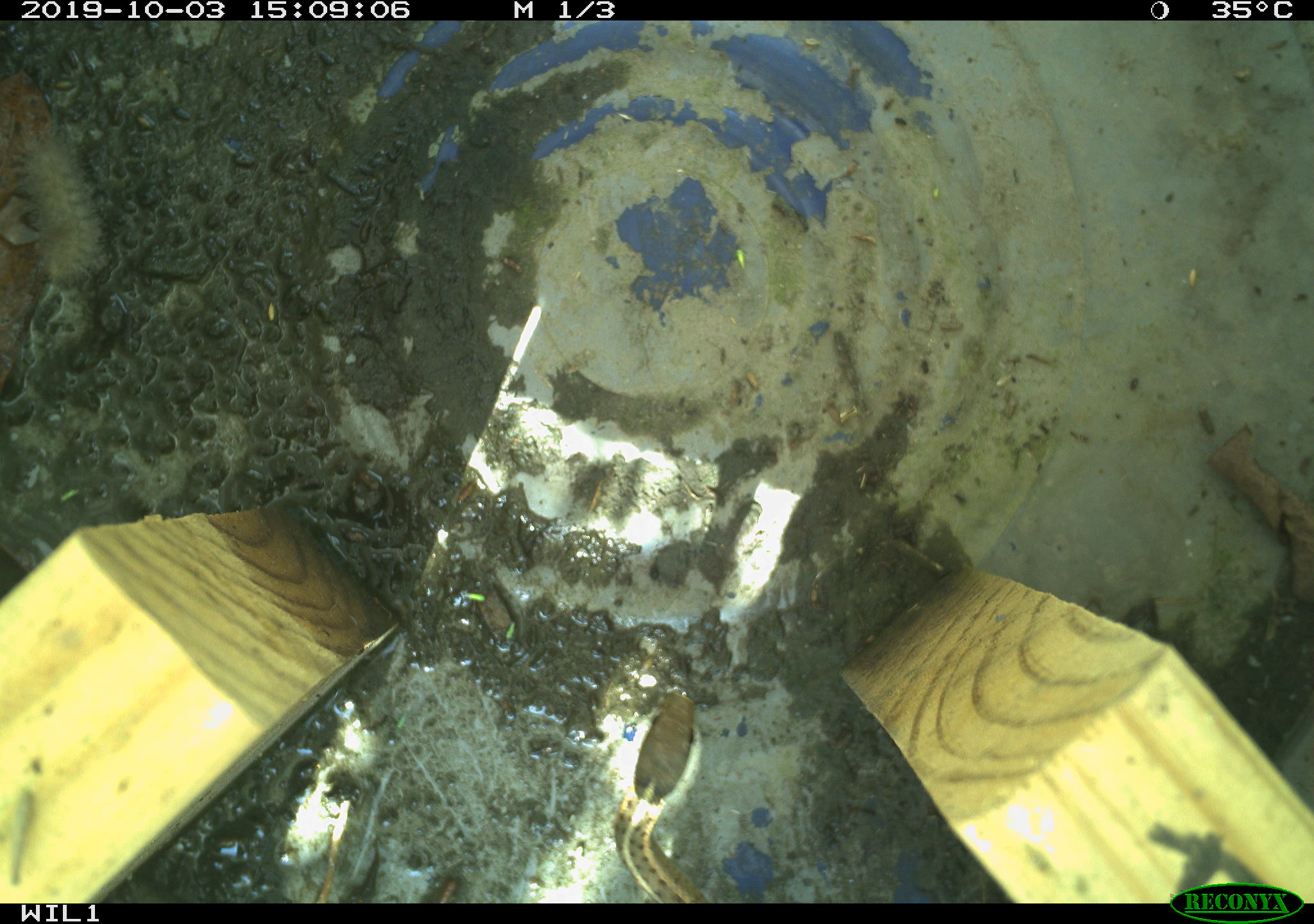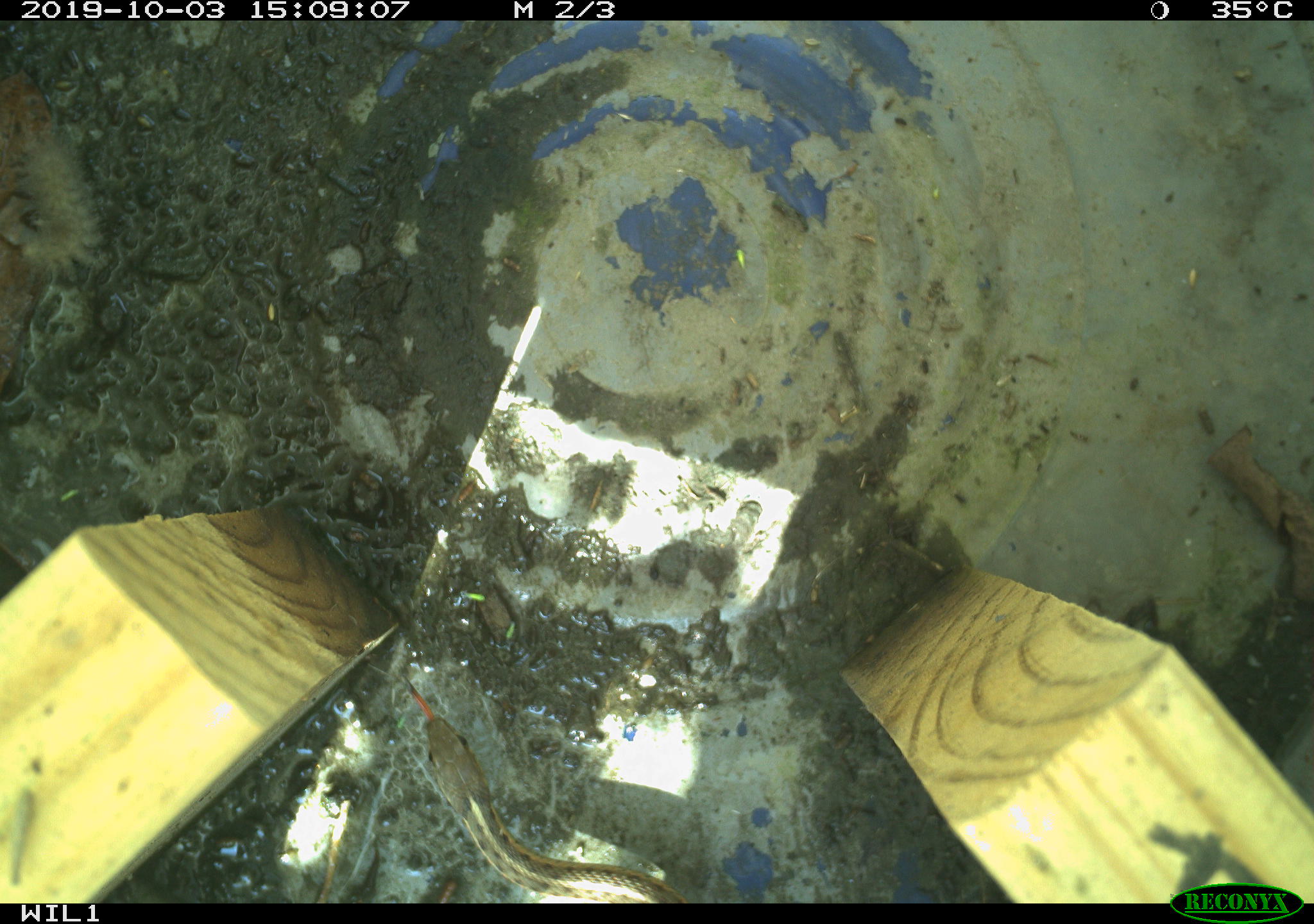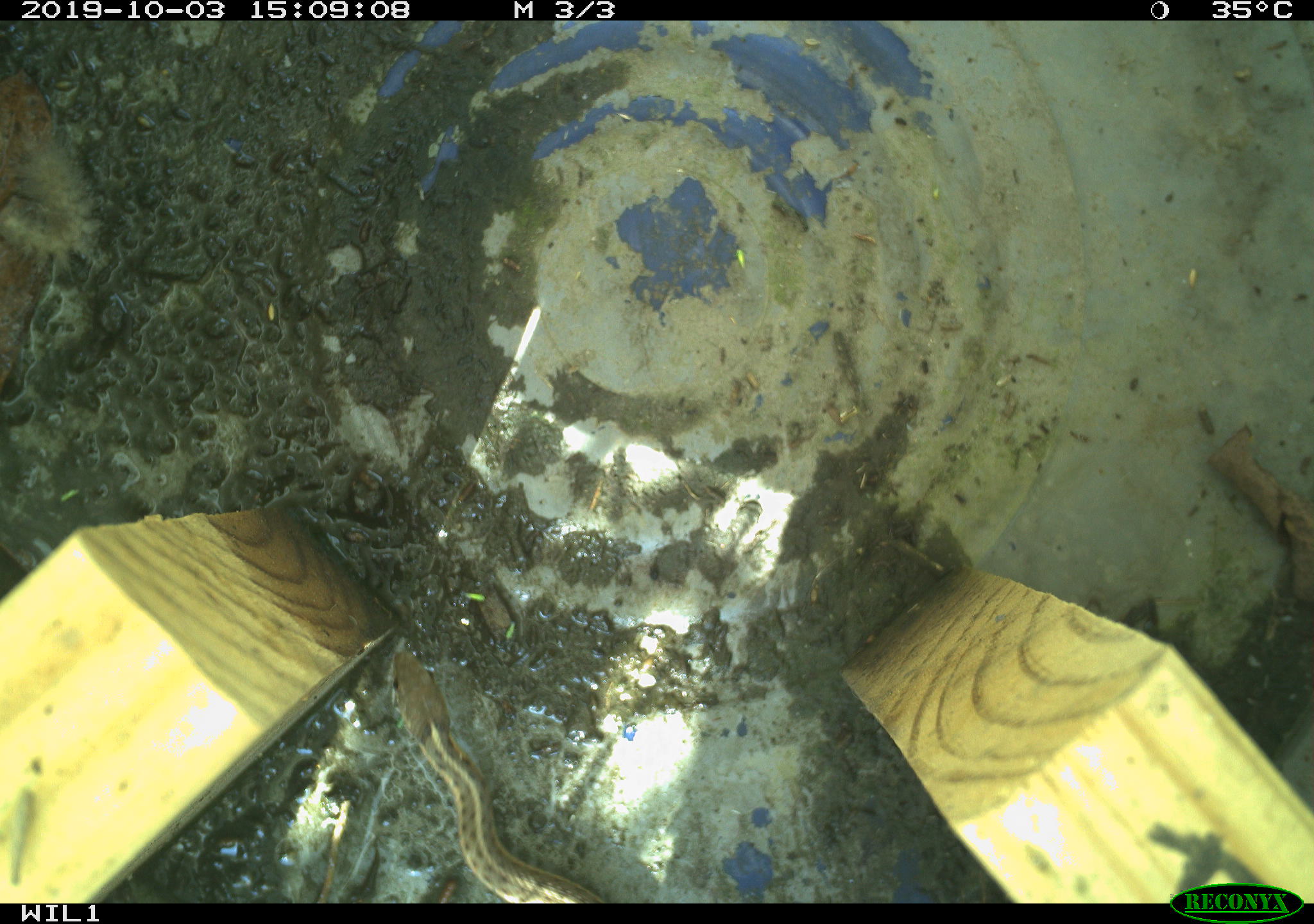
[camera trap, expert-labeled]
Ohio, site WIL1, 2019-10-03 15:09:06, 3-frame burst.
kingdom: Animalia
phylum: Chordata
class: Reptilia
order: Squamata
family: Colubridae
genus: Thamnophis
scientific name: Thamnophis sirtalis sirtalis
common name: eastern gartersnake